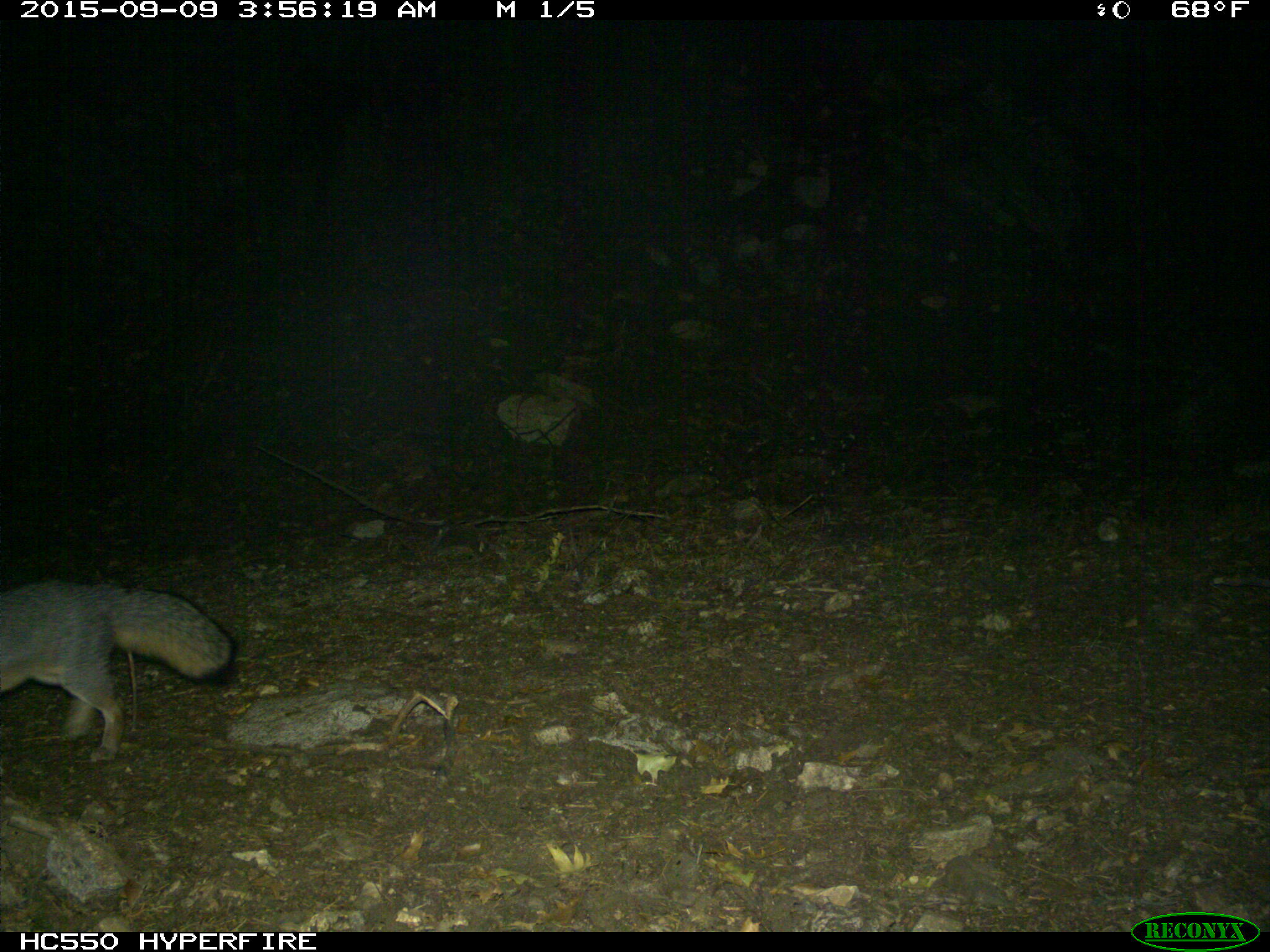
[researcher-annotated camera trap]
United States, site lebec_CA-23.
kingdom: Animalia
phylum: Chordata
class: Mammalia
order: Carnivora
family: Canidae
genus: Urocyon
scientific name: Urocyon cinereoargenteus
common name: gray fox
Urocyon cinereoargenteus (gray fox).